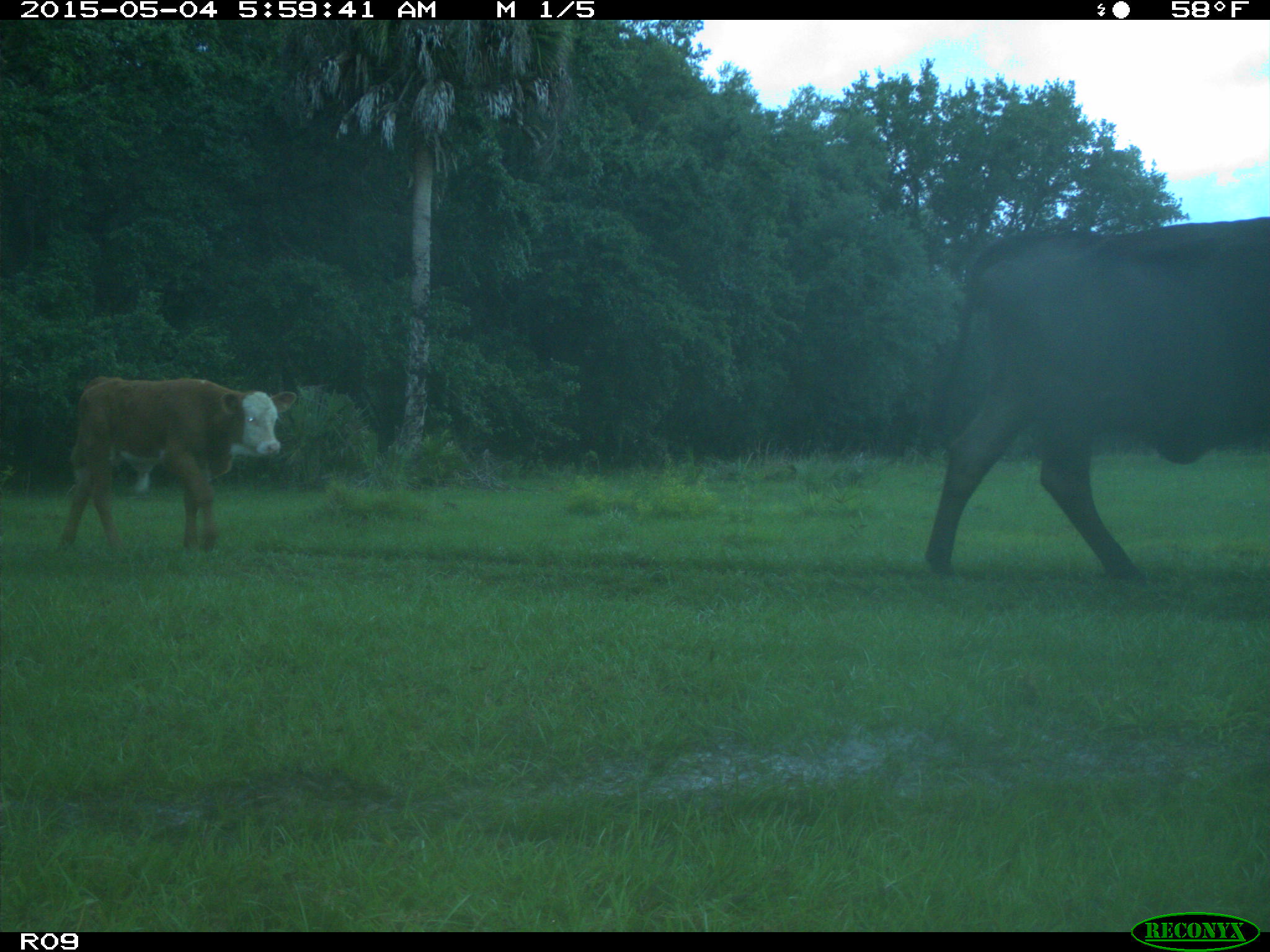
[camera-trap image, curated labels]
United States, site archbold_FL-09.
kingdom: Animalia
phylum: Chordata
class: Mammalia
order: Artiodactyla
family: Bovidae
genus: Bos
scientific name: Bos taurus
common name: domestic cow